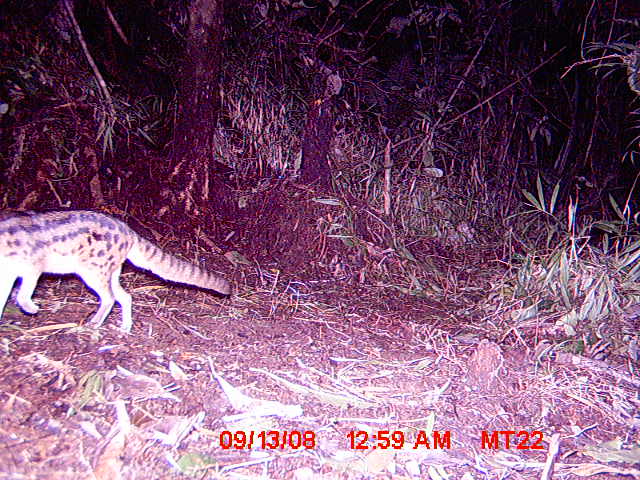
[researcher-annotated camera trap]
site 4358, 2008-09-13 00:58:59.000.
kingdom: Animalia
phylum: Chordata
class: Mammalia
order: Carnivora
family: Eupleridae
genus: Fossa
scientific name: Fossa fossana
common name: fanaloka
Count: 1.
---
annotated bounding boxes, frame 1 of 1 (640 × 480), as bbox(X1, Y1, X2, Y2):
fossa fossana: bbox(0, 209, 231, 337)